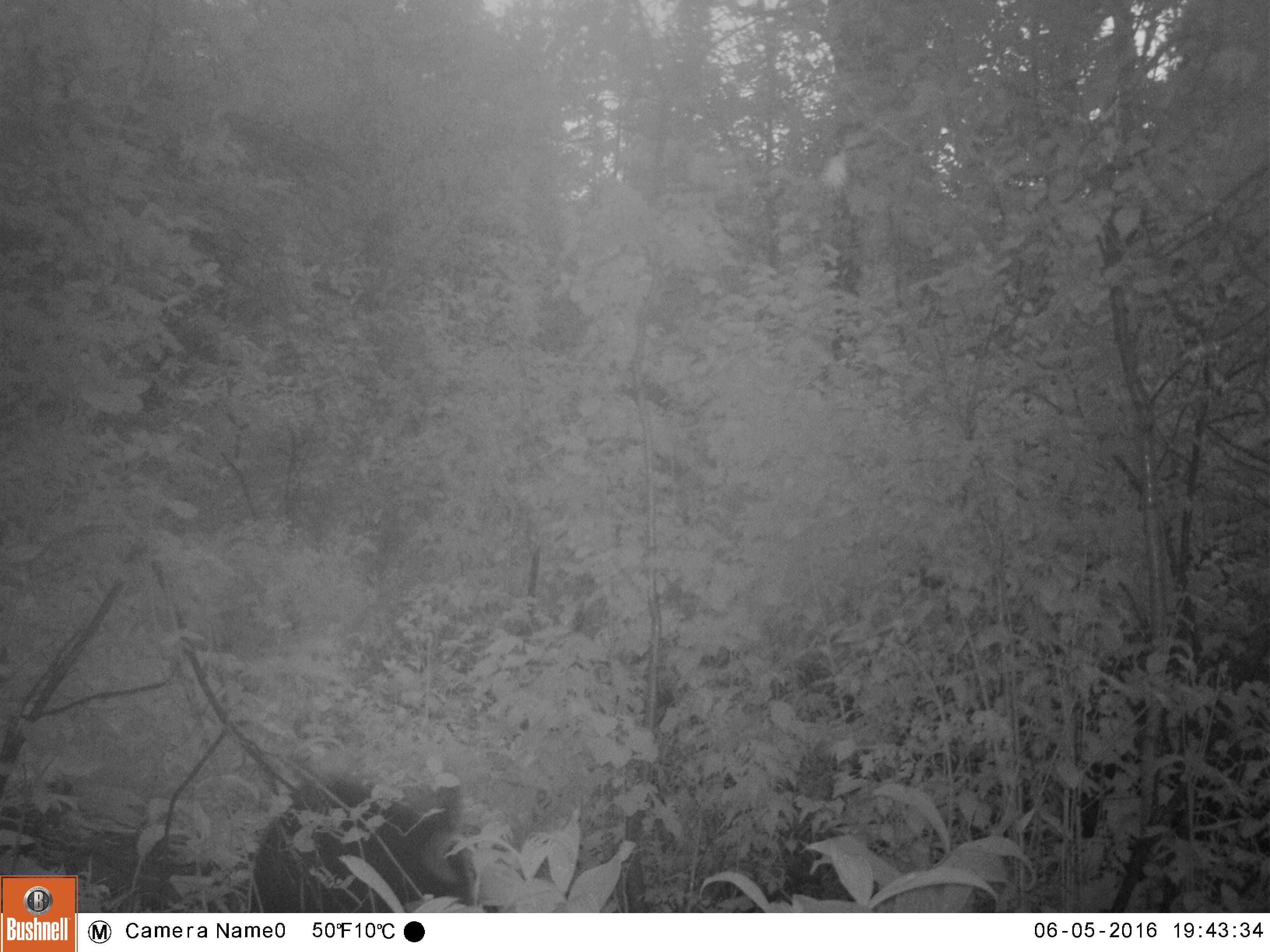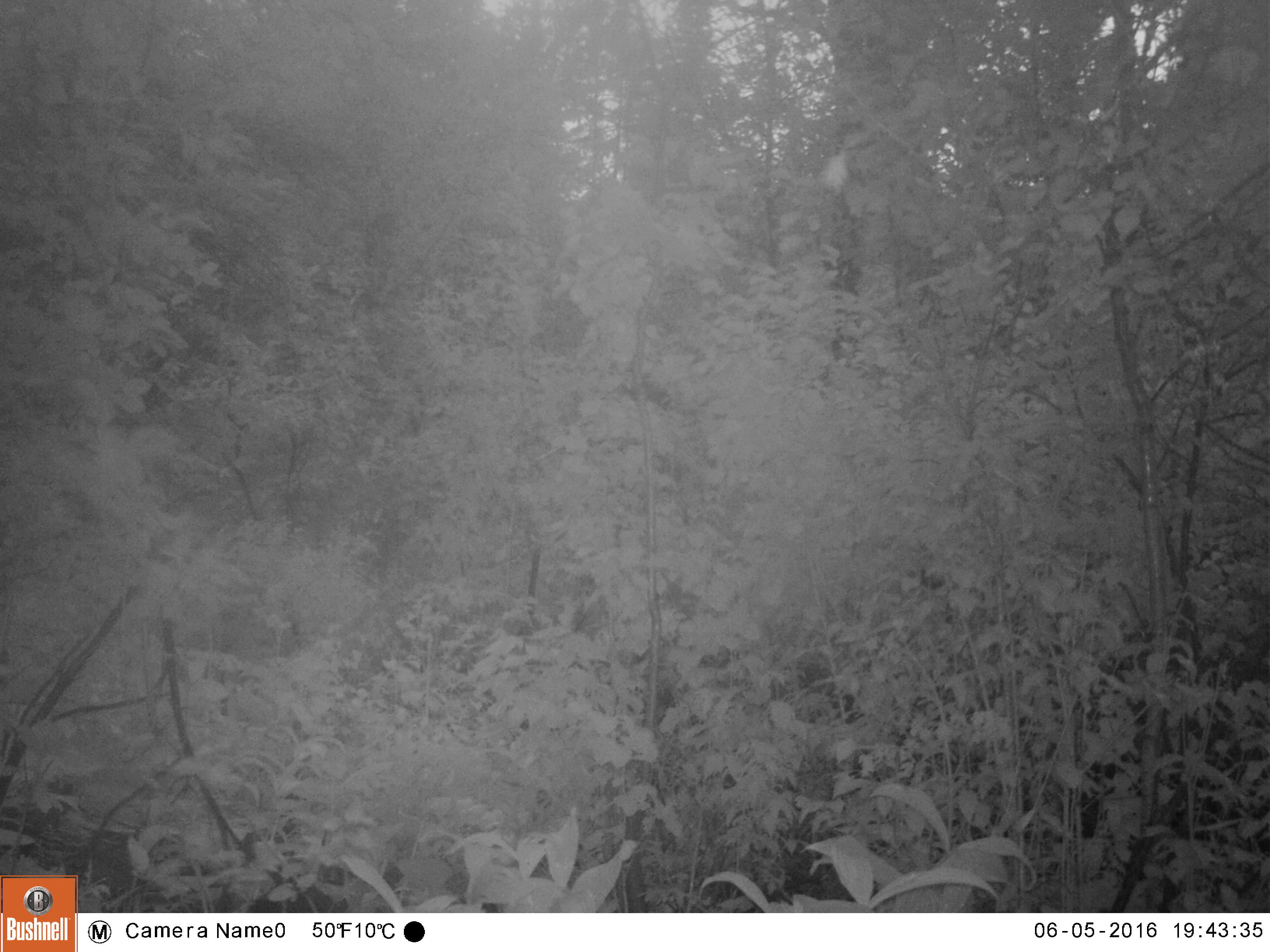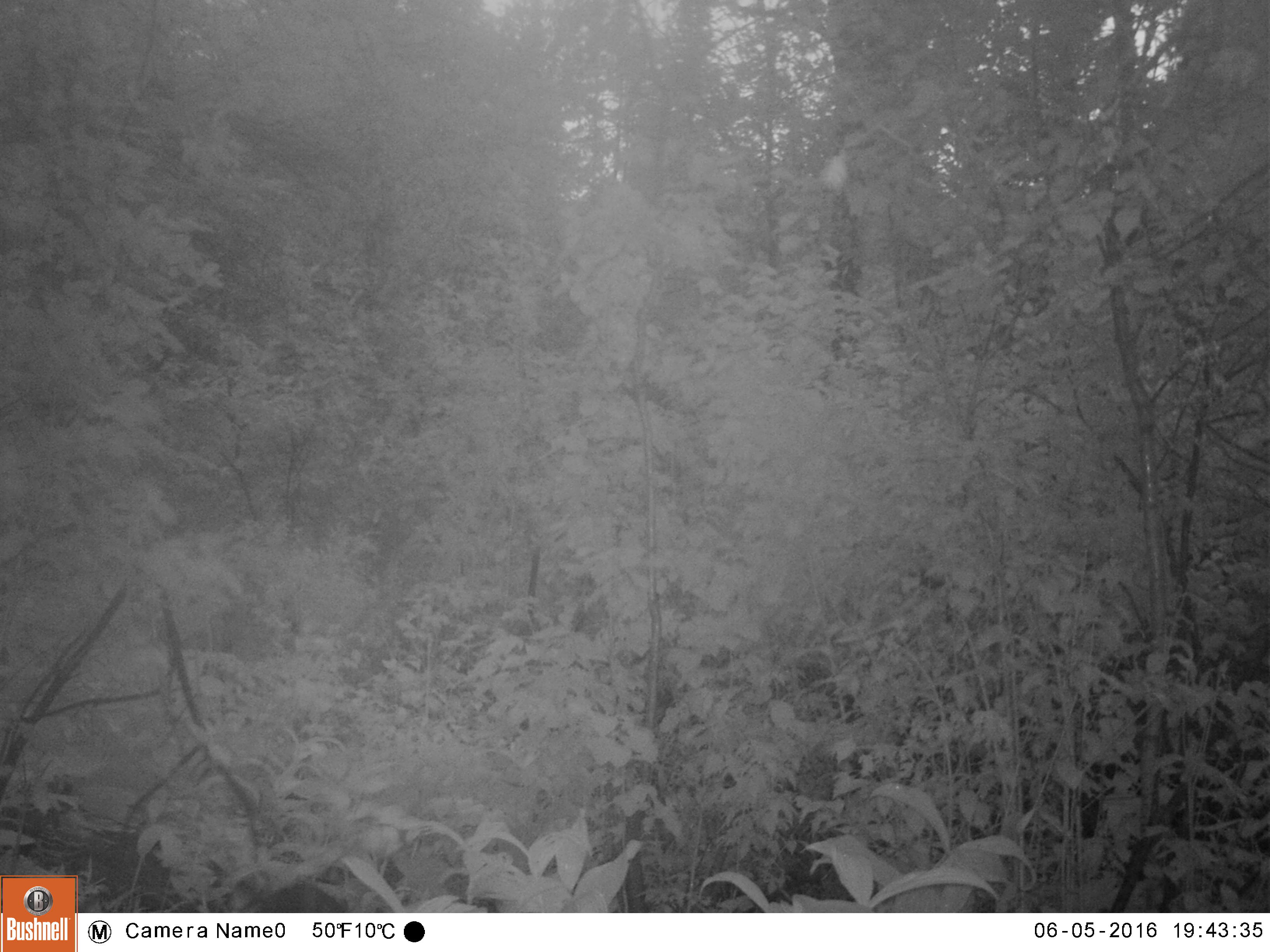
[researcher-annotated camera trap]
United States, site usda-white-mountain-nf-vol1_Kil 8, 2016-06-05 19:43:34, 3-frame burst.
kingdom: Animalia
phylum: Chordata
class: Mammalia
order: Carnivora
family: Ursidae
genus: Ursus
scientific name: Ursus americanus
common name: black bear